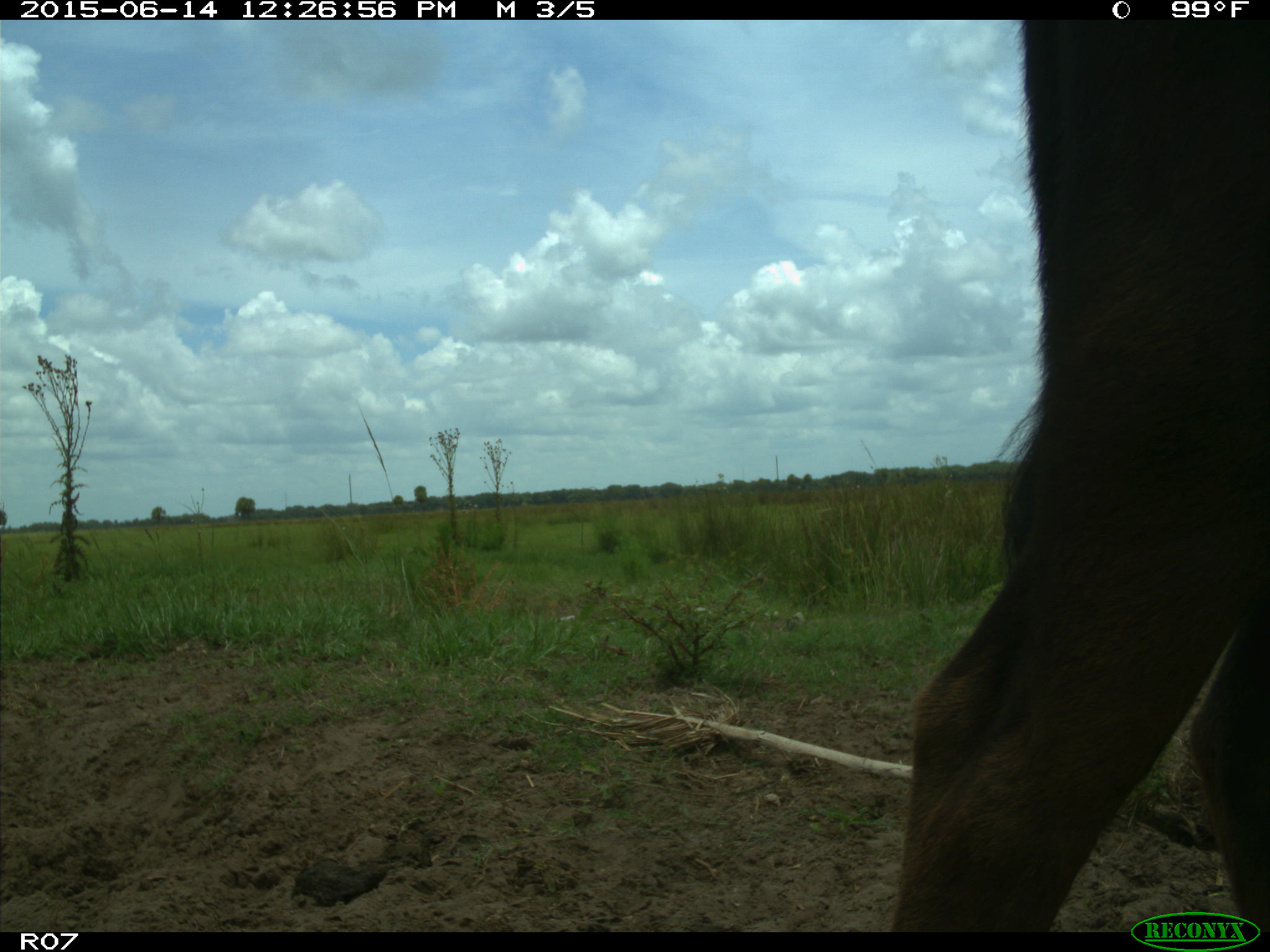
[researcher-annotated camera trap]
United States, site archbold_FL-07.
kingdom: Animalia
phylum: Chordata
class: Mammalia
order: Artiodactyla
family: Bovidae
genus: Bos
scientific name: Bos taurus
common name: domestic cow